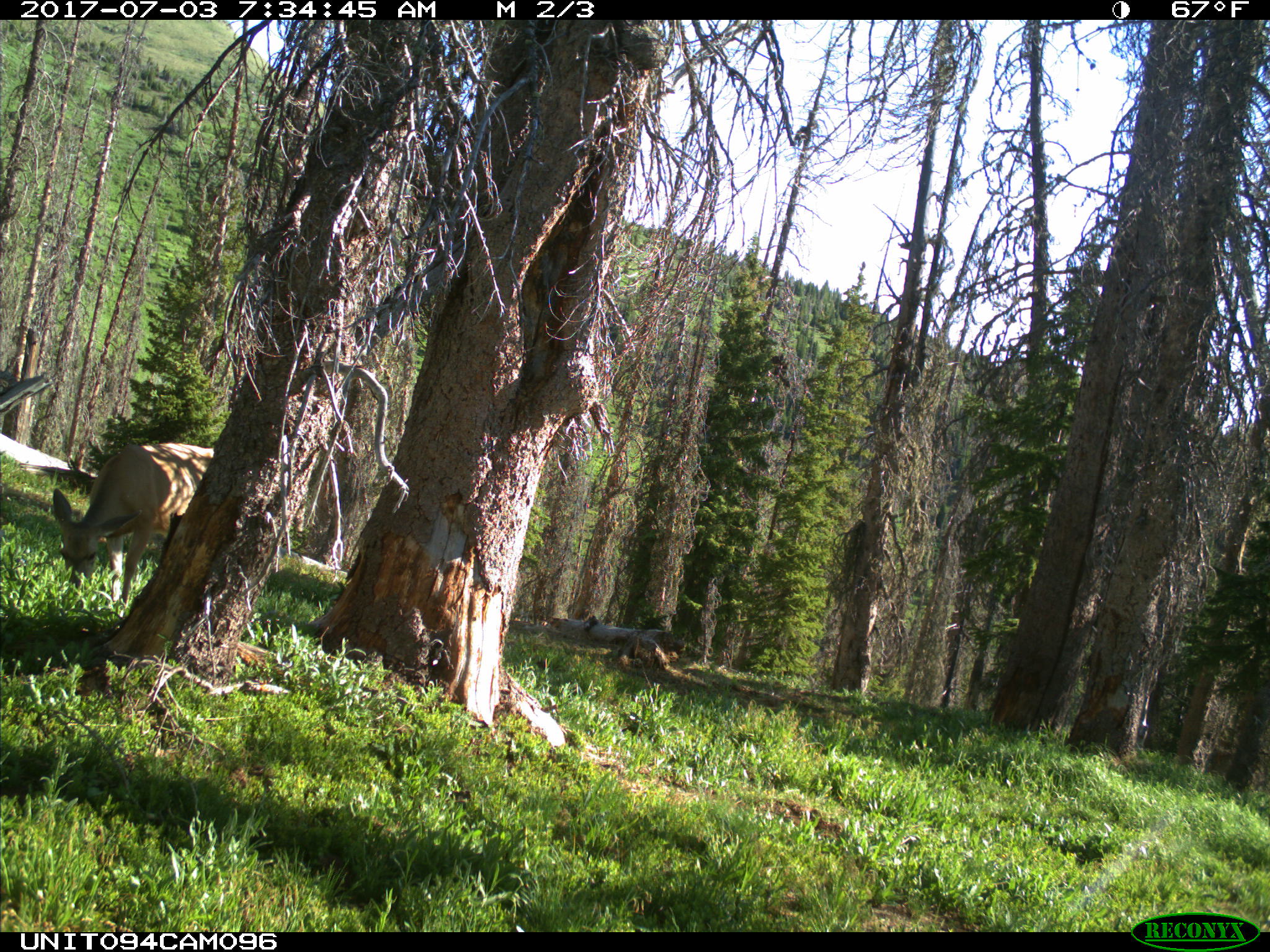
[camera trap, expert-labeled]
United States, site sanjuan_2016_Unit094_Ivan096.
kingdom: Animalia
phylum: Chordata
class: Mammalia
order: Artiodactyla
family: Cervidae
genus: Odocoileus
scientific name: Odocoileus hemionus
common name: mule deer